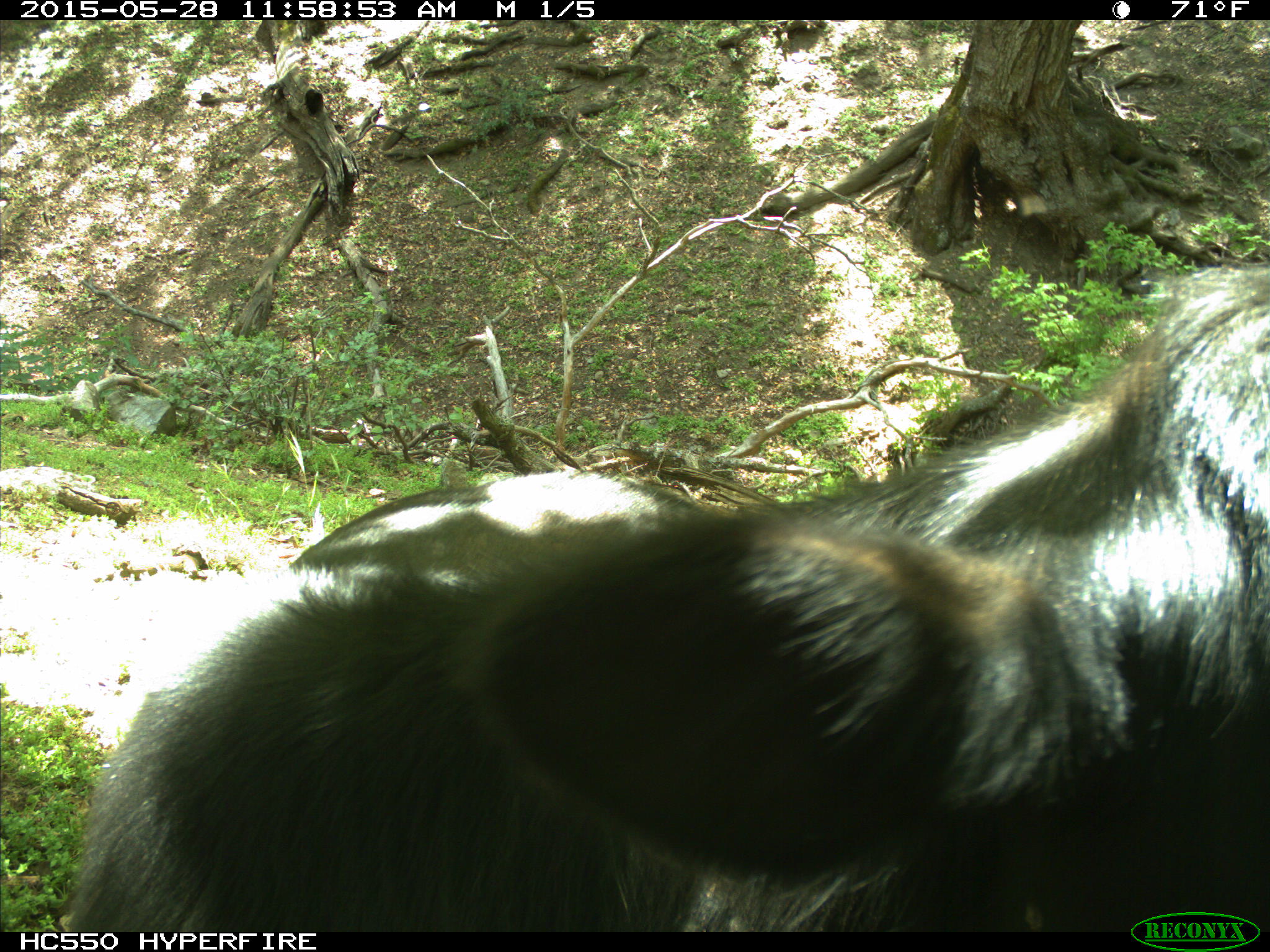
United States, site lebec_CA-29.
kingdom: Animalia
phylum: Chordata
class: Mammalia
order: Artiodactyla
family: Bovidae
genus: Bos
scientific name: Bos taurus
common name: domestic cow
Bos taurus (domestic cow).